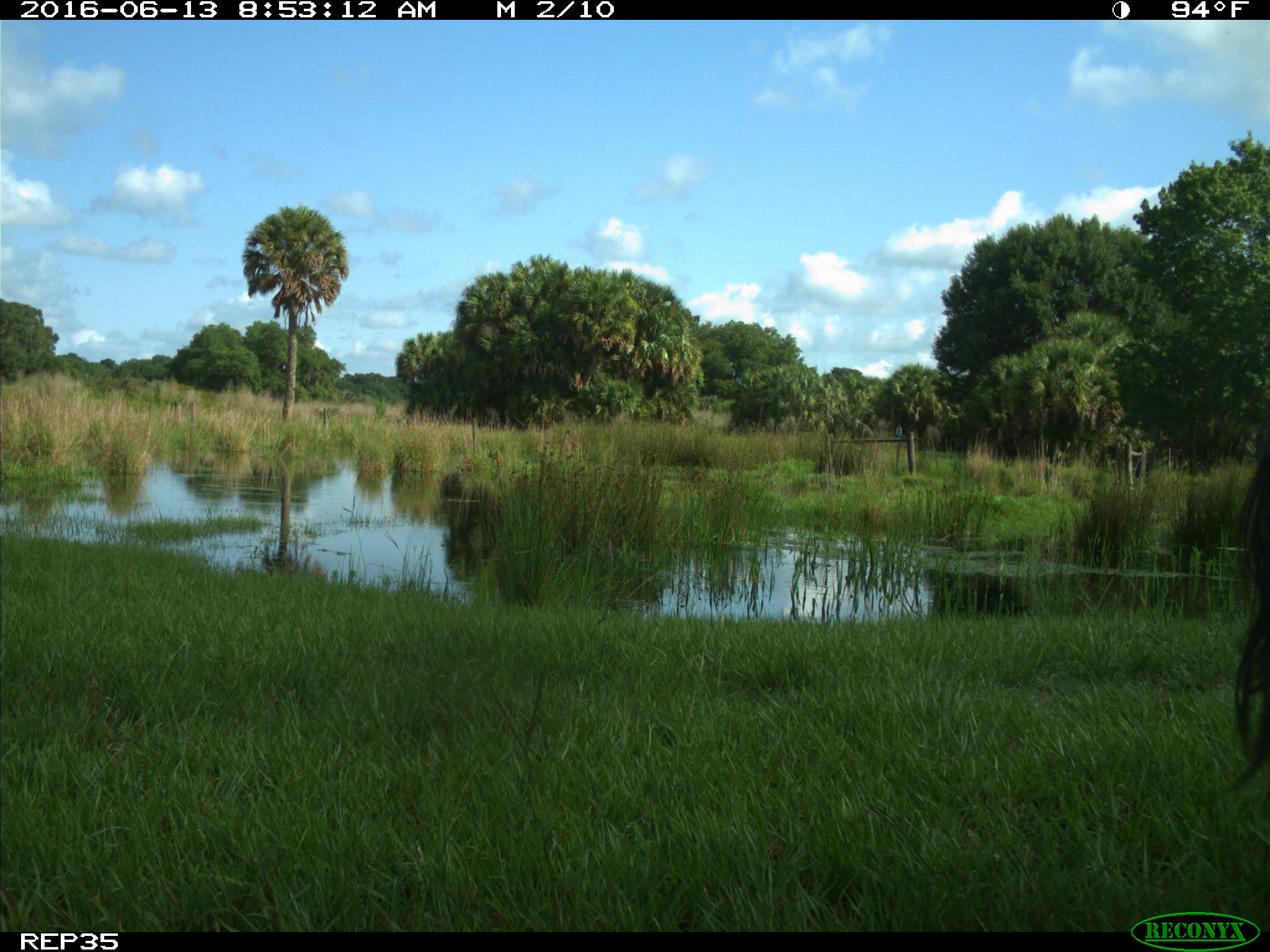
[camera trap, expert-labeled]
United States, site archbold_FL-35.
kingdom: Animalia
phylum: Chordata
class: Mammalia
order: Artiodactyla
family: Bovidae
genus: Bos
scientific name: Bos taurus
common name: domestic cow